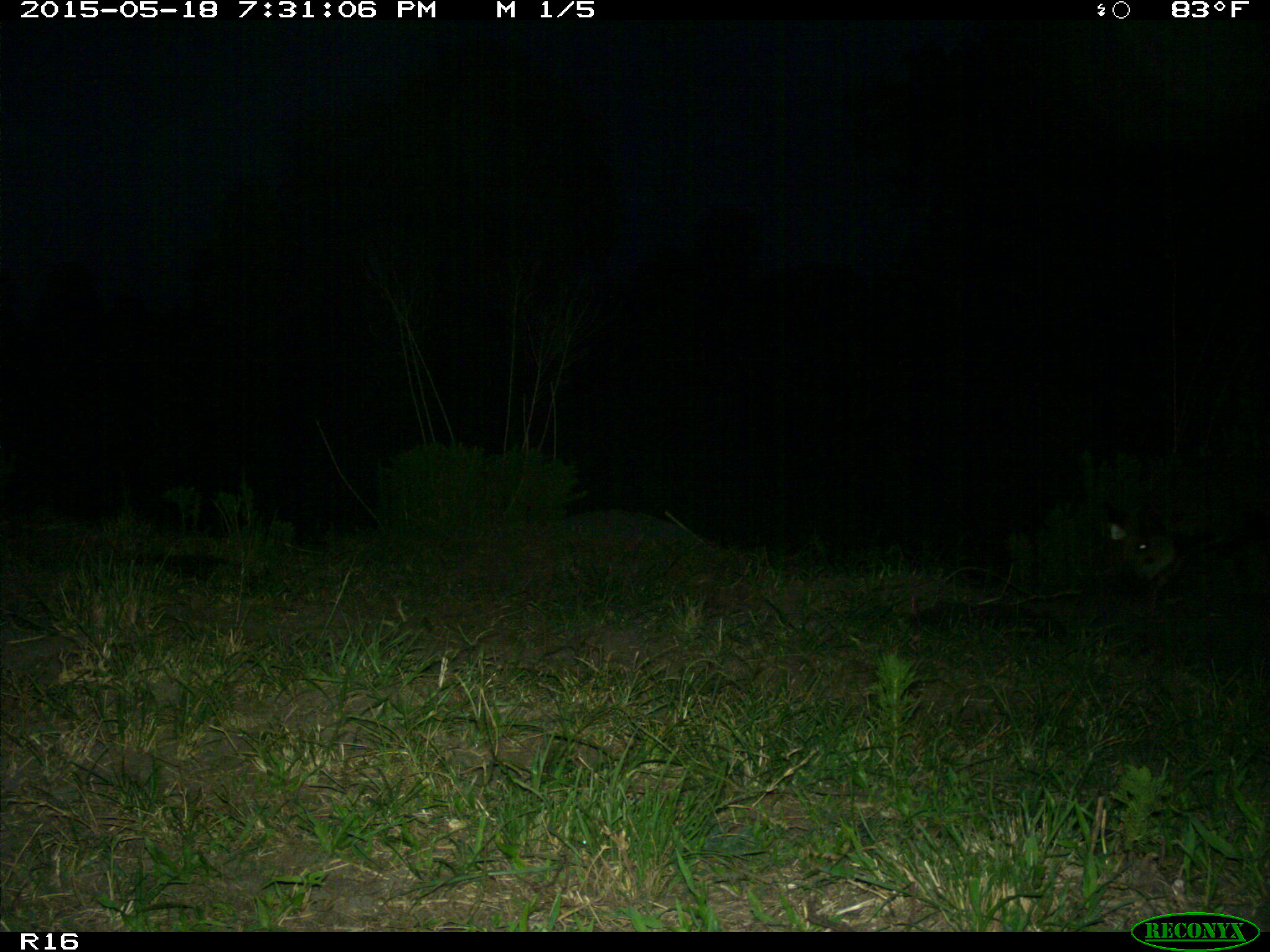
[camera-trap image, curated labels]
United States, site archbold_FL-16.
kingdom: Animalia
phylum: Chordata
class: Mammalia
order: Artiodactyla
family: Suidae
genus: Sus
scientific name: Sus scrofa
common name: wild boar